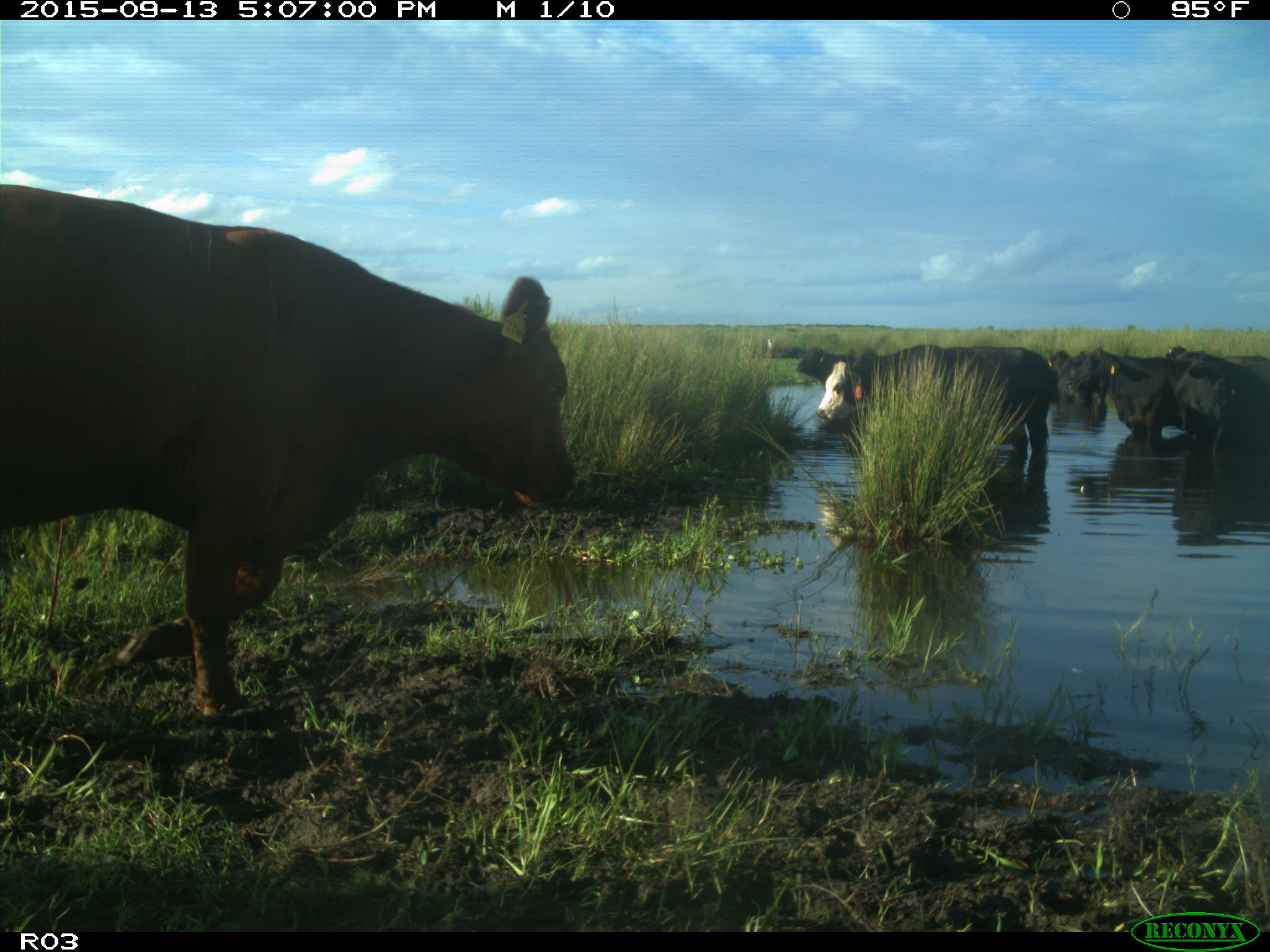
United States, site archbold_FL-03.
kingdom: Animalia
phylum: Chordata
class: Mammalia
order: Artiodactyla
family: Bovidae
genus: Bos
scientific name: Bos taurus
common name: domestic cow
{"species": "Bos taurus (domestic cow)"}